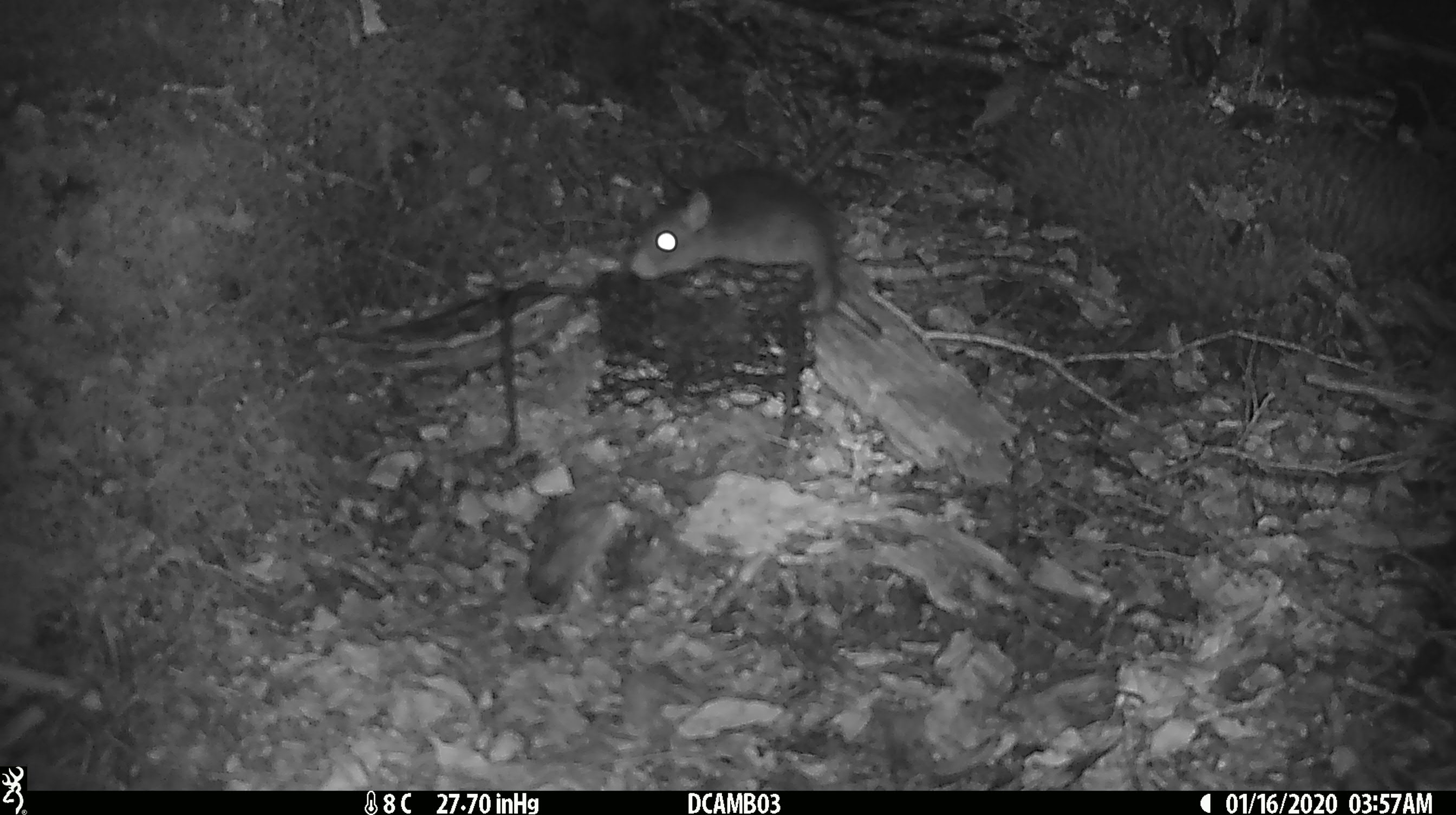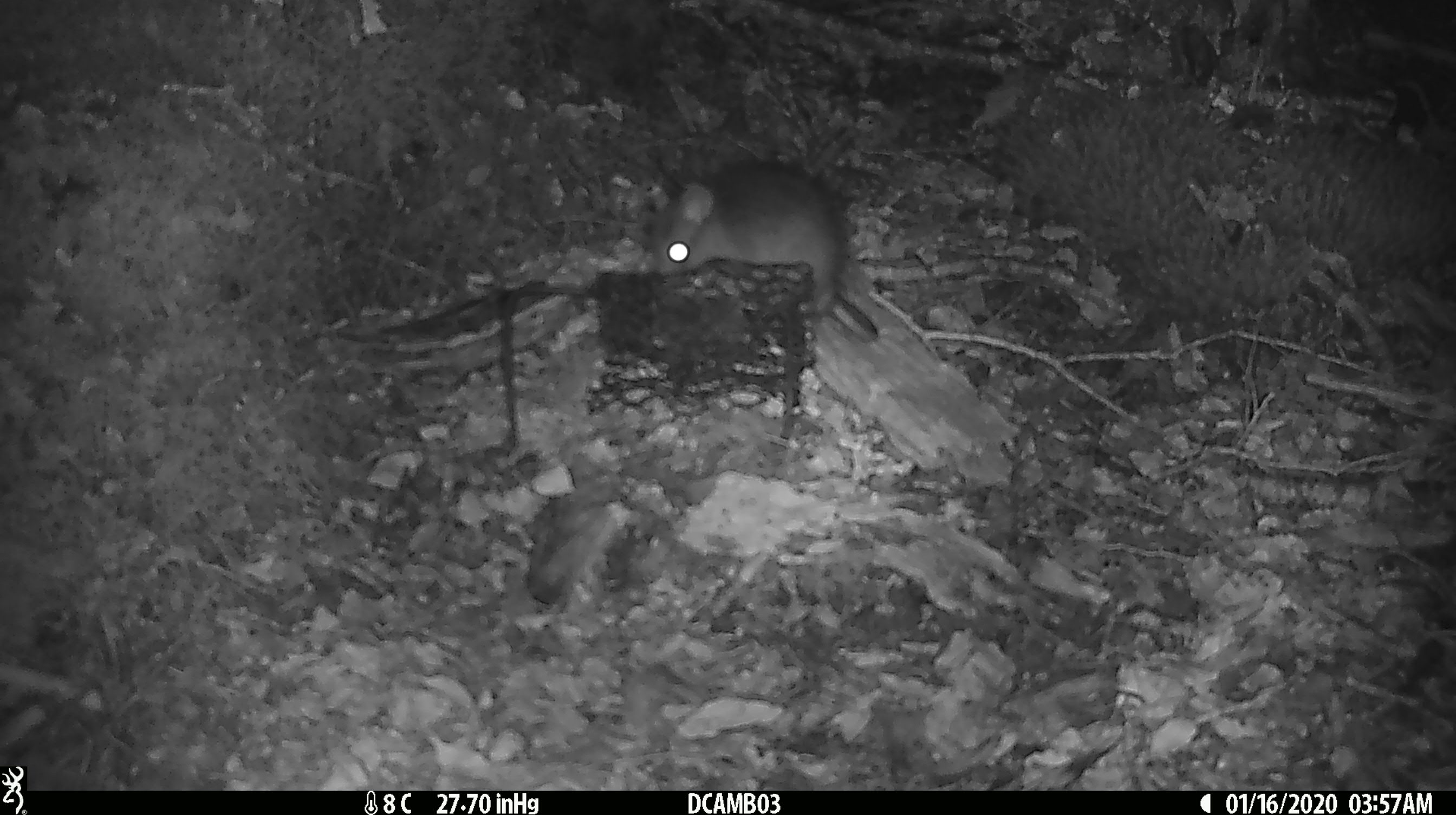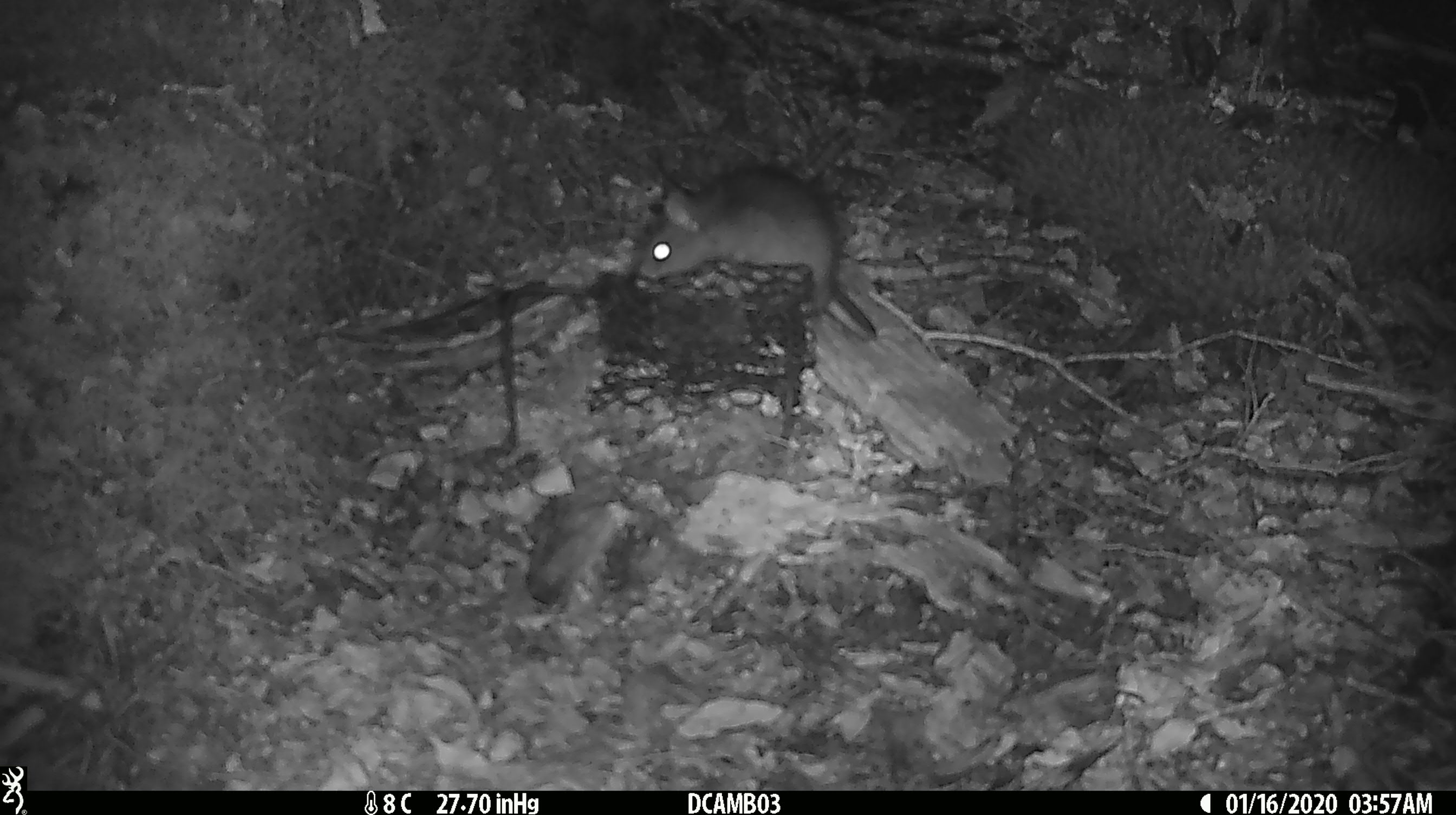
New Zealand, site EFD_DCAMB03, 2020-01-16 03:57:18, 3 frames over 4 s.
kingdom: Animalia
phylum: Chordata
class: Mammalia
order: Rodentia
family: Muridae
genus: Rattus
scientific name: Rattus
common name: rat